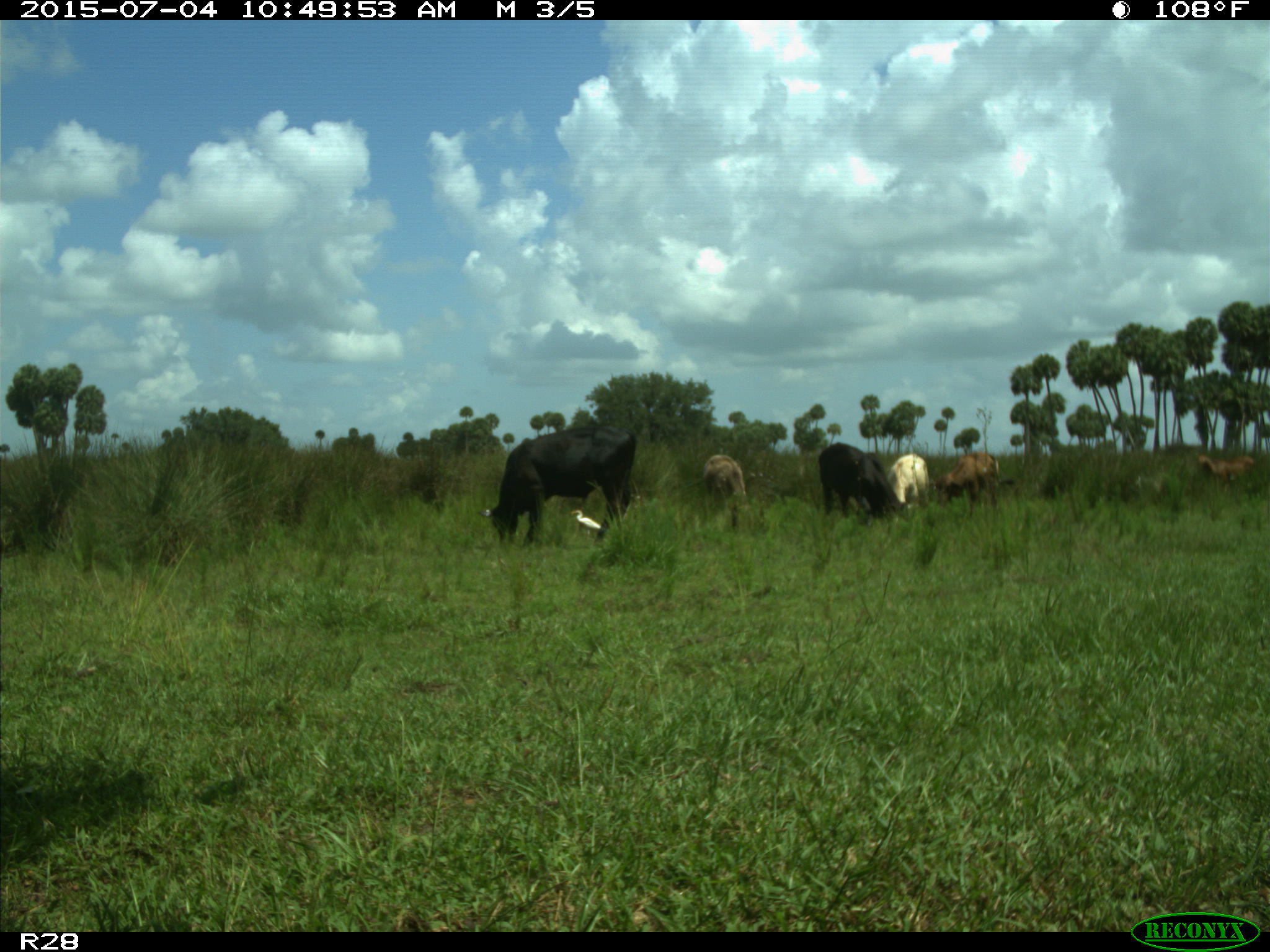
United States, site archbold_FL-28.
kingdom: Animalia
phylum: Chordata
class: Mammalia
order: Artiodactyla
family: Bovidae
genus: Bos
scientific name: Bos taurus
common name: domestic cow